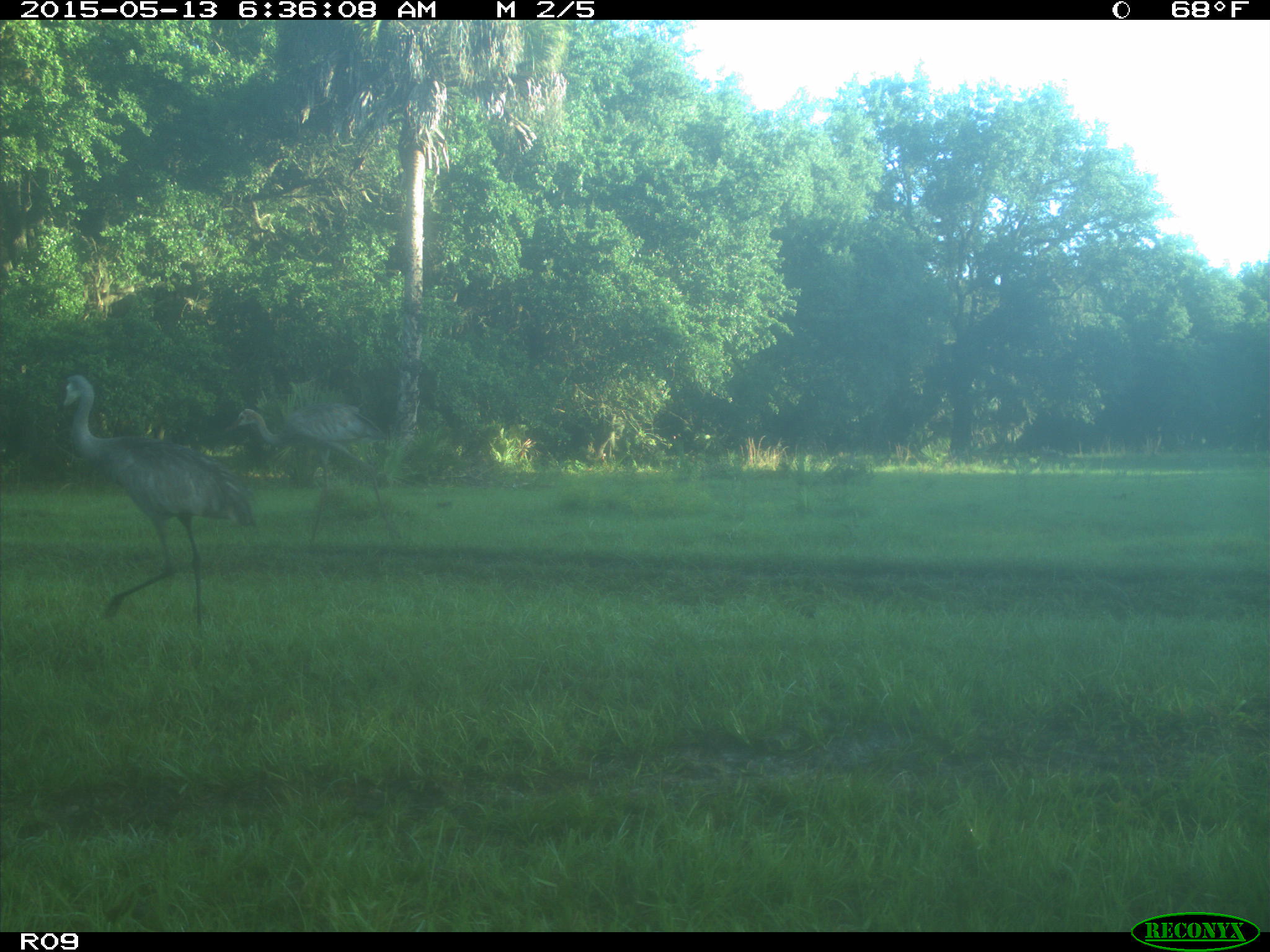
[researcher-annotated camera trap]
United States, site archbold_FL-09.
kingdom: Animalia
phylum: Chordata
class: Aves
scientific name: Aves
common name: birds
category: unidentified bird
Unidentified bird (birds) (Aves).